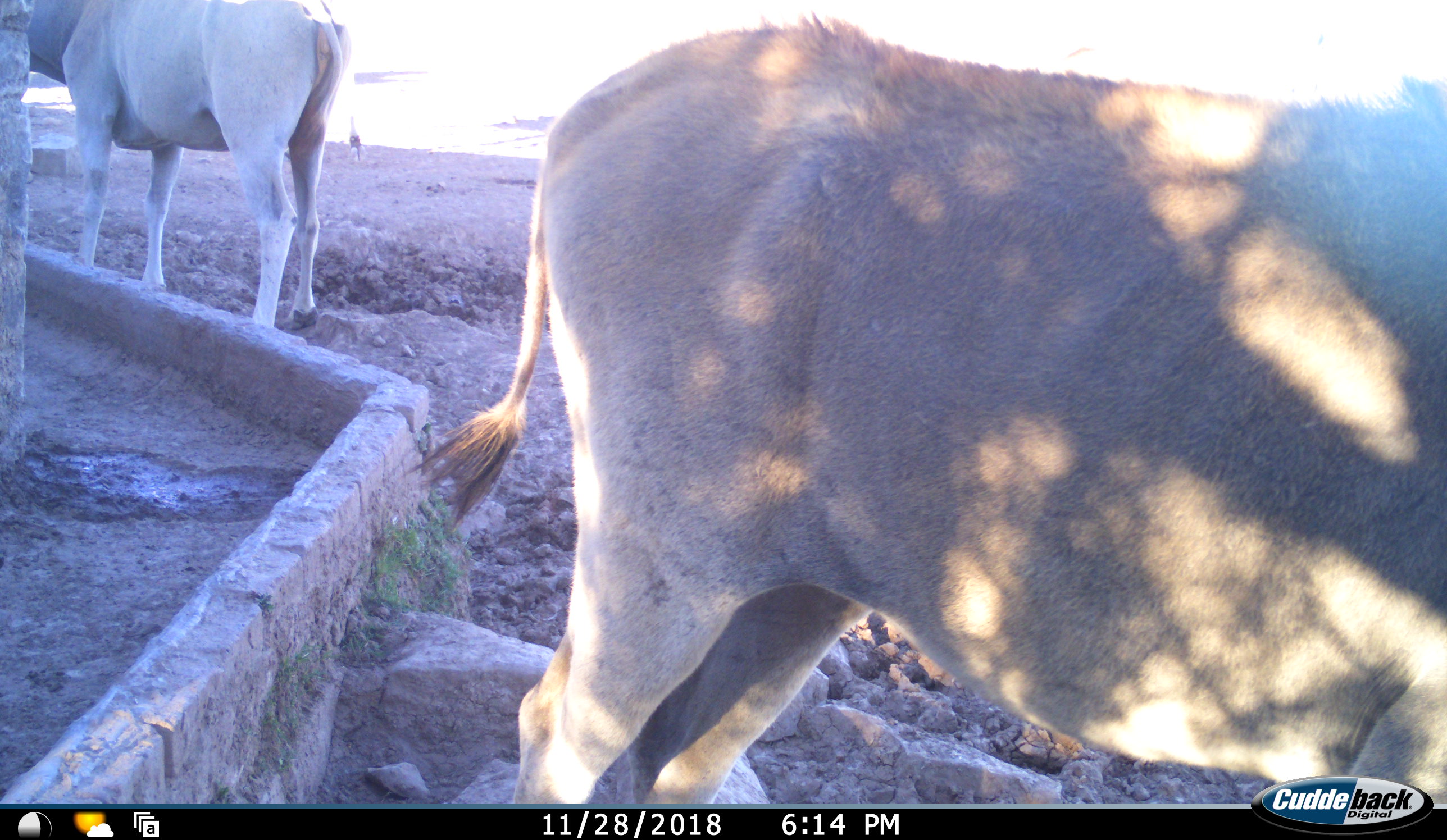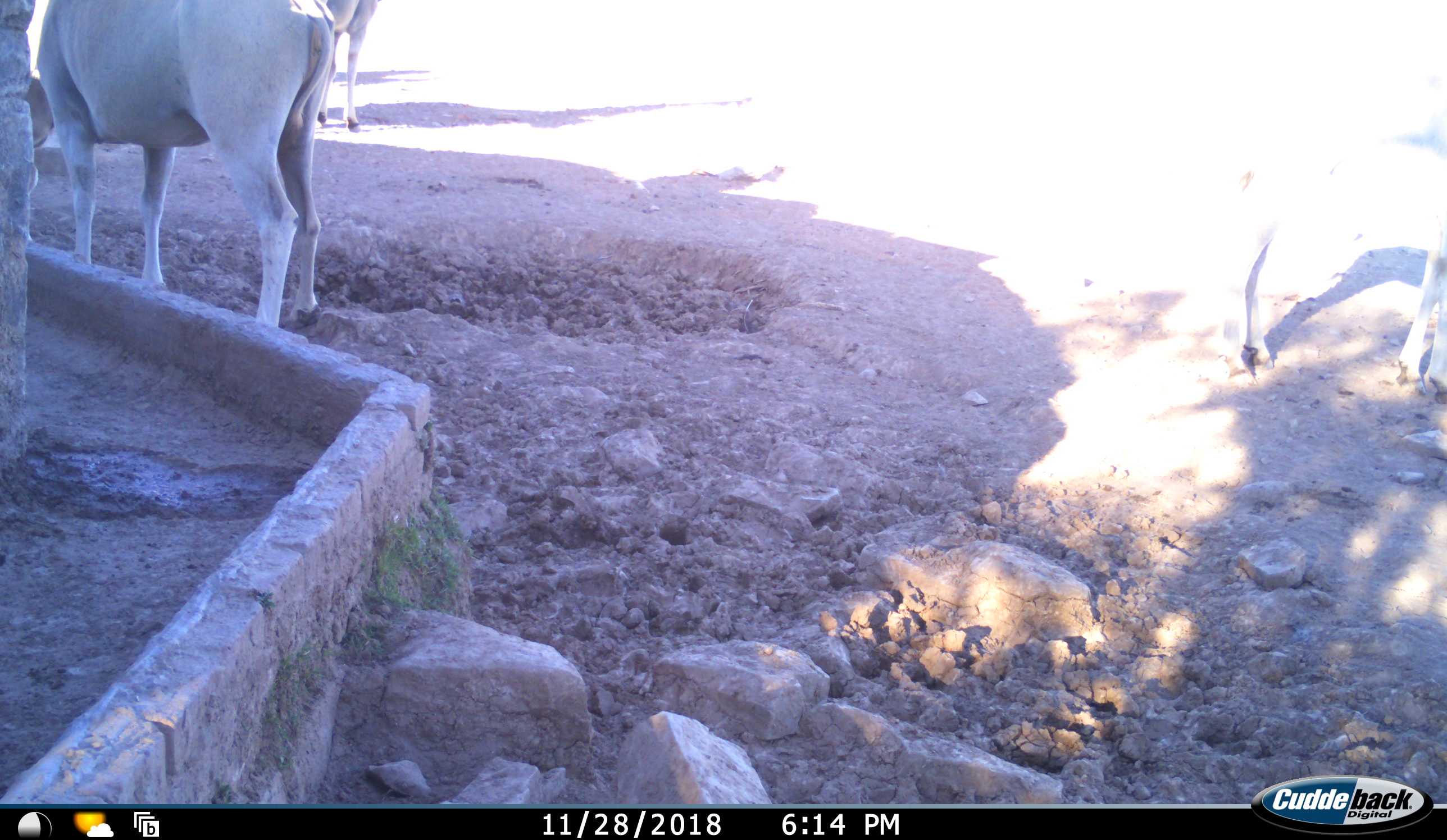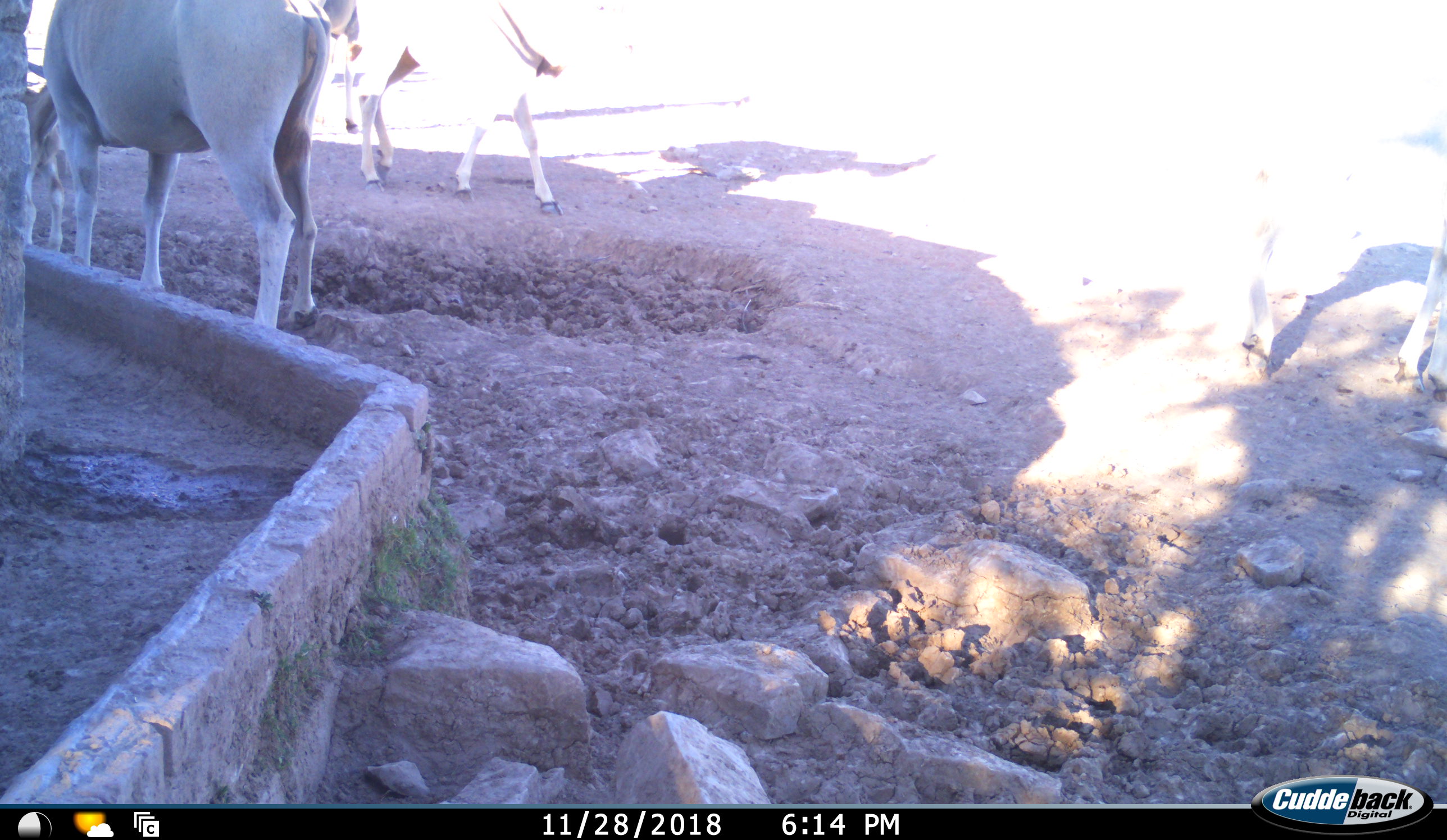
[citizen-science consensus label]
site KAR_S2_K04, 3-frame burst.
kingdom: Animalia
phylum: Chordata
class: Mammalia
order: Artiodactyla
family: Bovidae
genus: Tragelaphus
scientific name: Tragelaphus oryx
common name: eland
Eland (Tragelaphus oryx), count 4. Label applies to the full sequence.